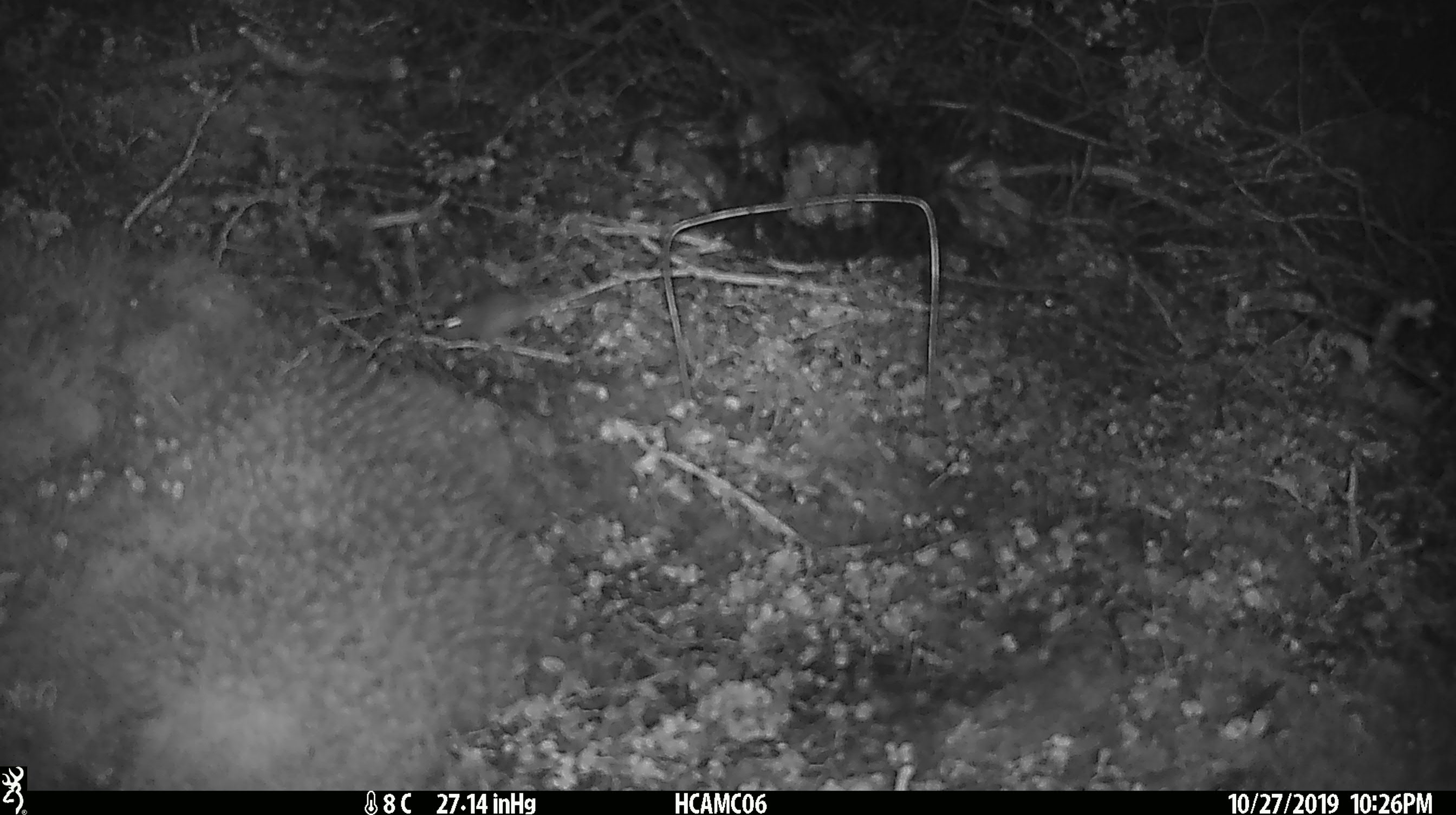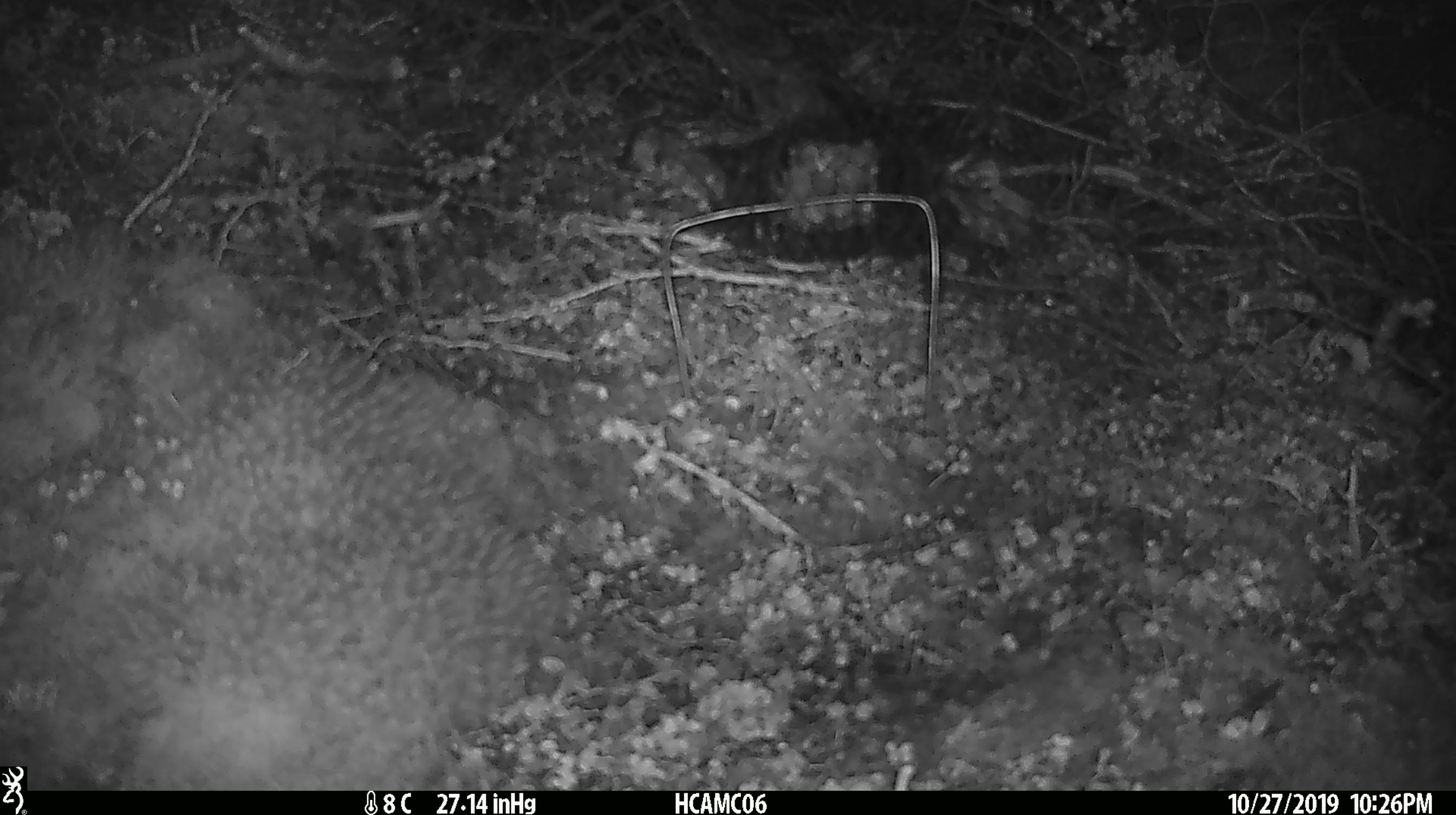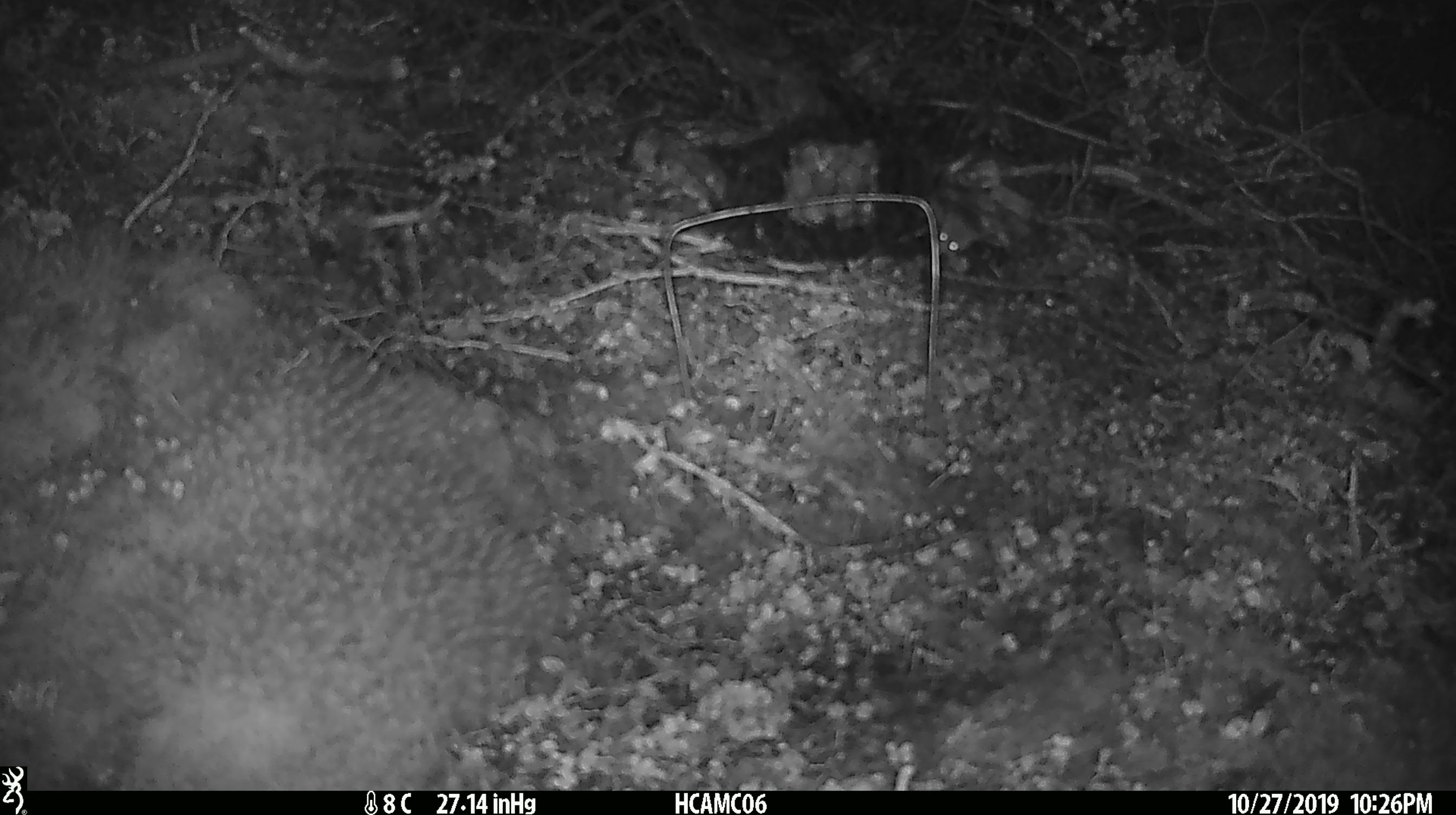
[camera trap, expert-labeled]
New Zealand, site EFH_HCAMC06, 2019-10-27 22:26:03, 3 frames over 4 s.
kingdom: Animalia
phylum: Chordata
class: Mammalia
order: Rodentia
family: Muridae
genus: Mus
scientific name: Mus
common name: mouse